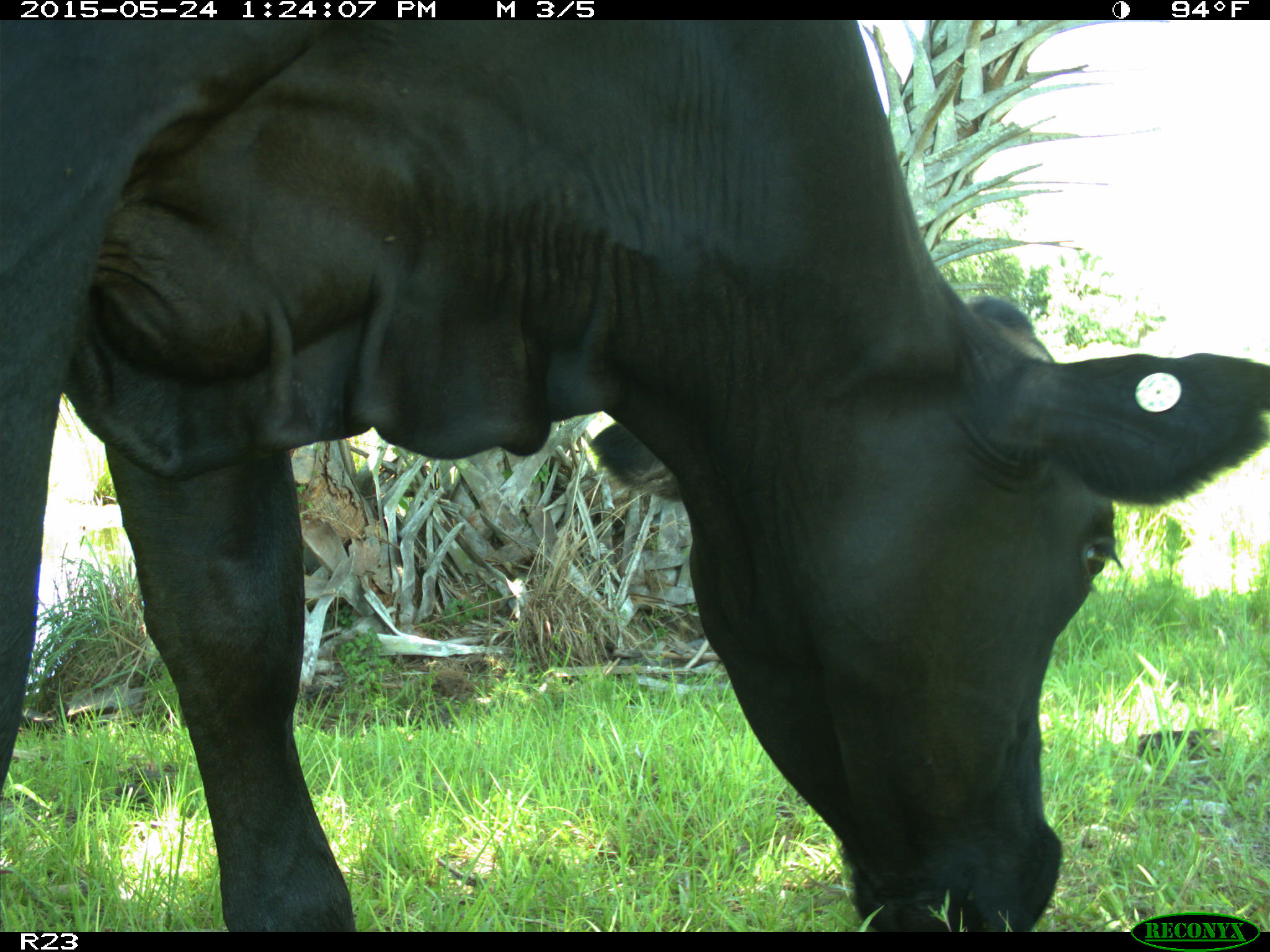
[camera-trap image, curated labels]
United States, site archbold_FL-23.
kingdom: Animalia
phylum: Chordata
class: Mammalia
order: Artiodactyla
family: Bovidae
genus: Bos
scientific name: Bos taurus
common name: domestic cow